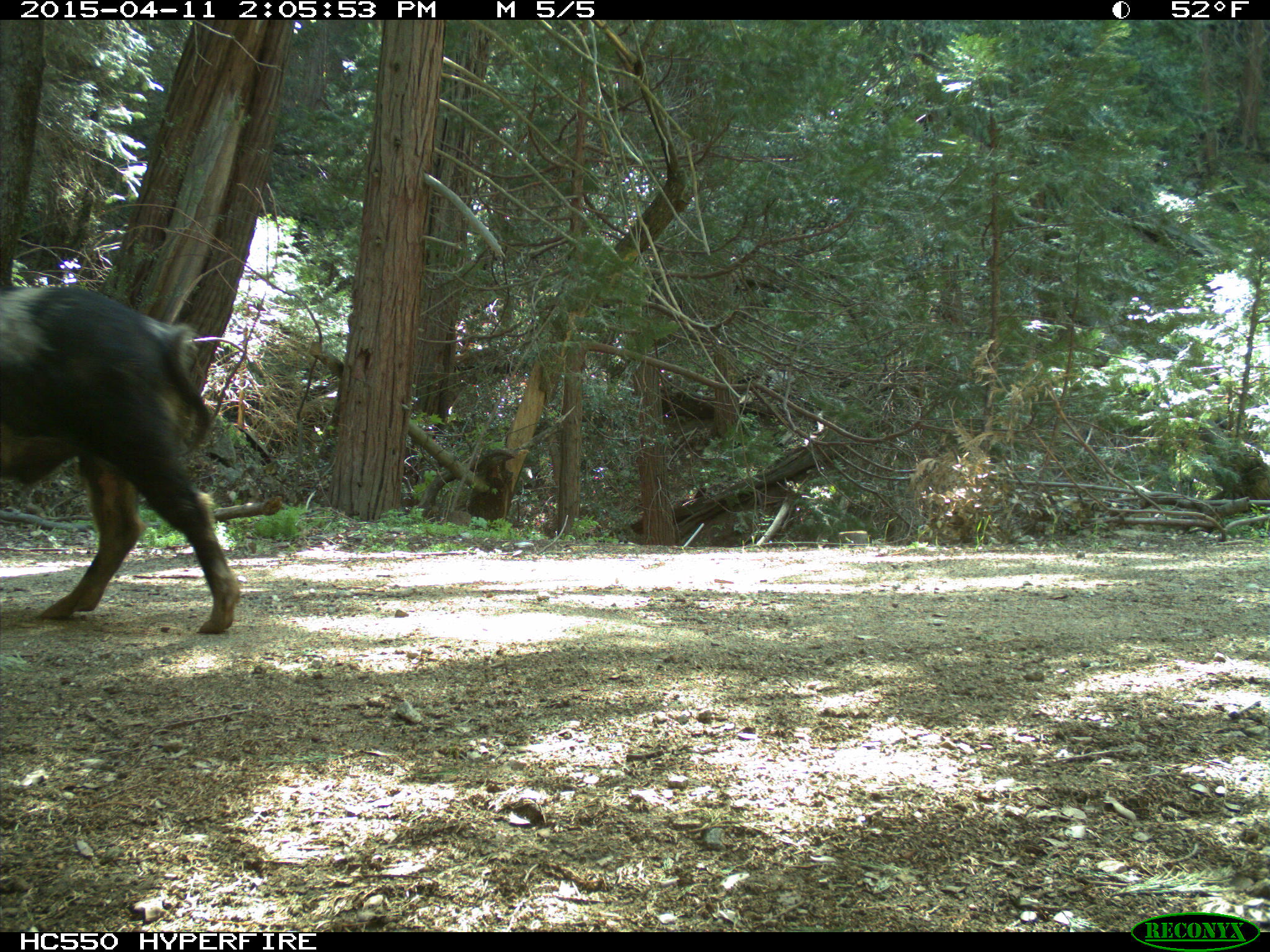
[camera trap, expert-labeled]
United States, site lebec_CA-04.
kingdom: Animalia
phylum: Chordata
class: Mammalia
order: Artiodactyla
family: Suidae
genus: Sus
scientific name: Sus scrofa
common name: wild boar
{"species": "Sus scrofa (wild boar)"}